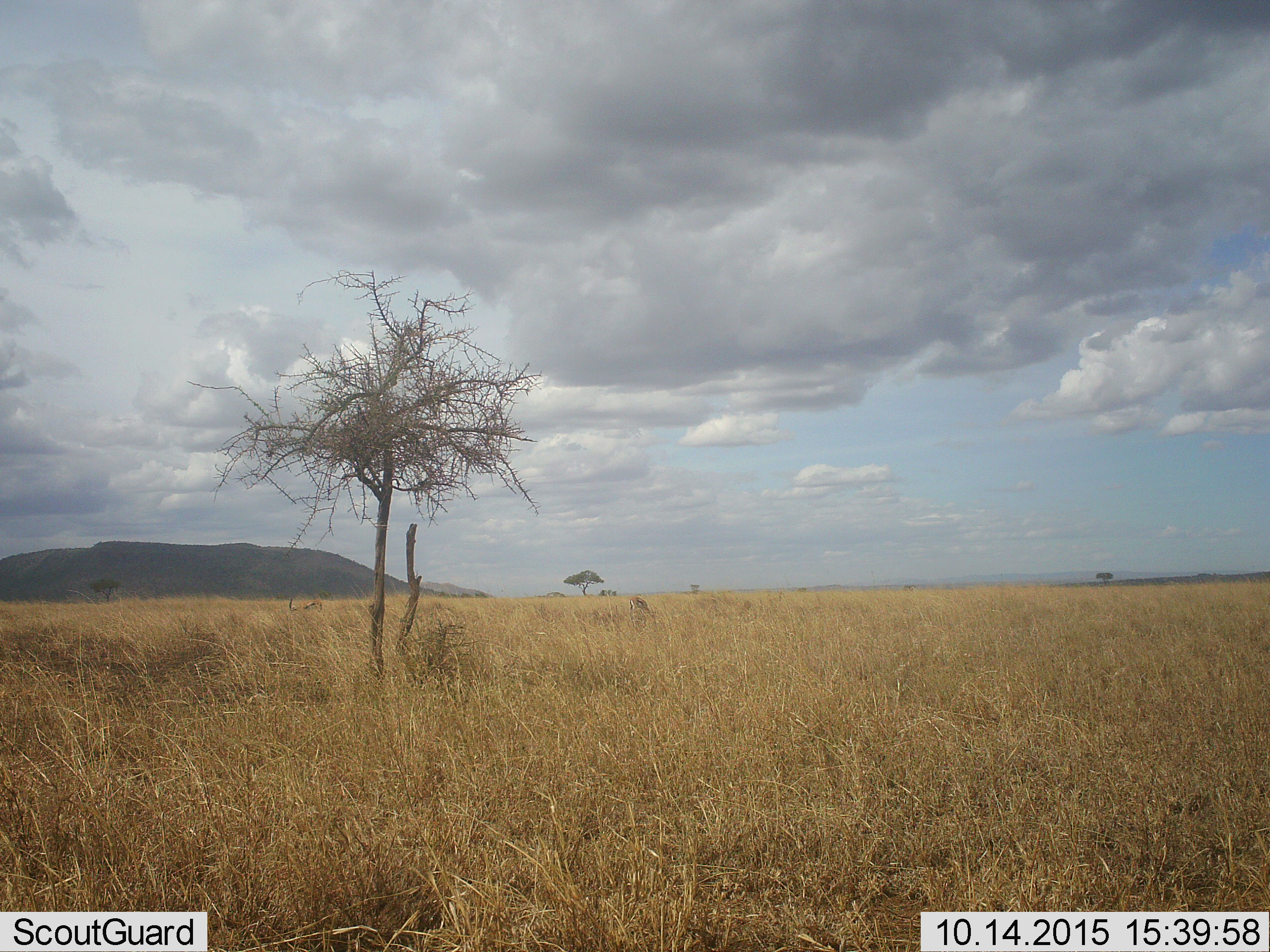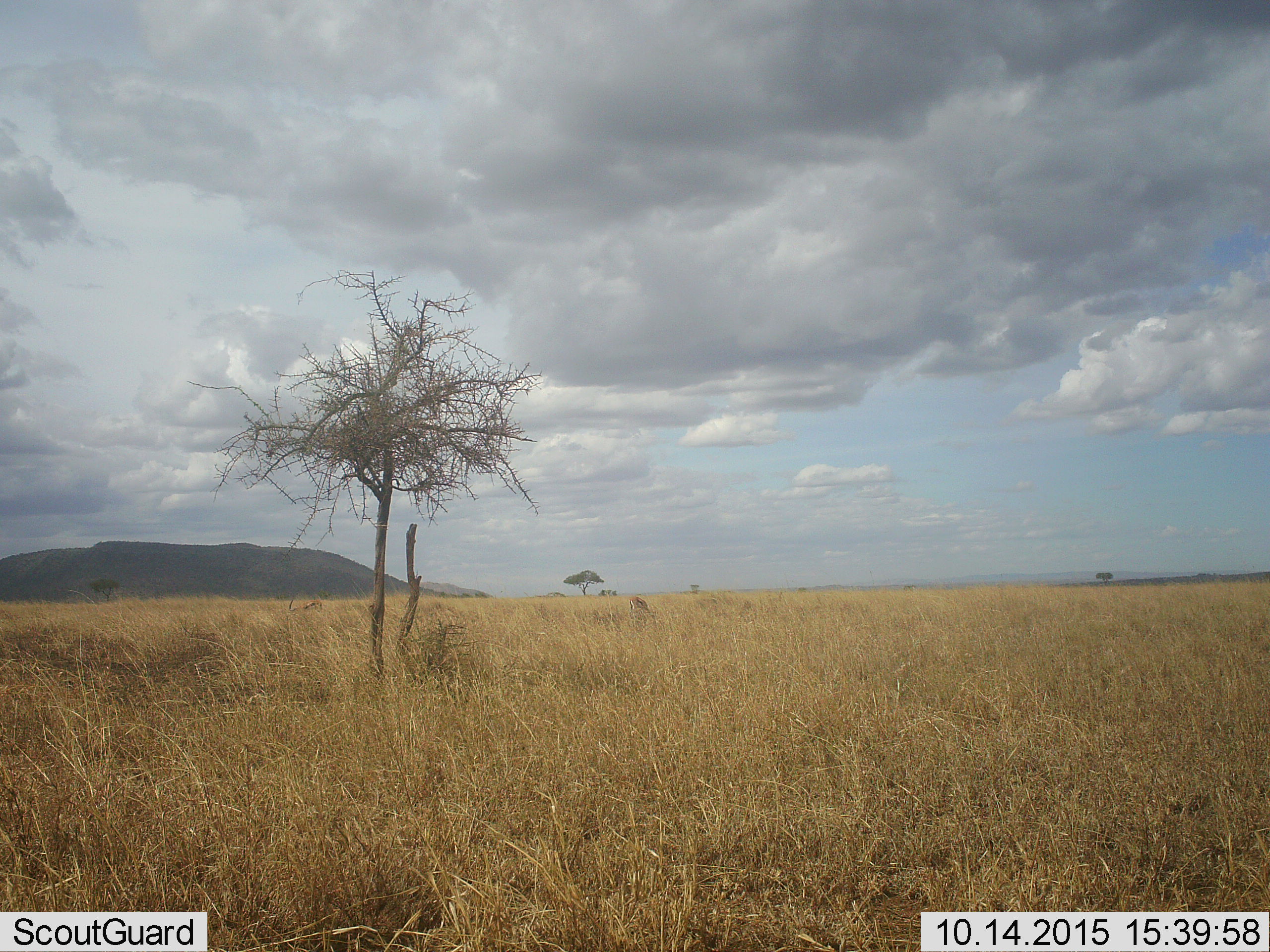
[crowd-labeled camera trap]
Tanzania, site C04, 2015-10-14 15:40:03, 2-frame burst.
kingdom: Animalia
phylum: Chordata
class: Mammalia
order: Artiodactyla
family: Bovidae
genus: Eudorcas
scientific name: Eudorcas thomsonii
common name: thomson's gazelle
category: gazellethomsons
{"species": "gazellethomsons (thomson's gazelle) (Eudorcas thomsonii)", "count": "2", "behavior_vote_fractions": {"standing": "33%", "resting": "0%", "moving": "0%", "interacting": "0%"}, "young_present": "0%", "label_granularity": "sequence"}